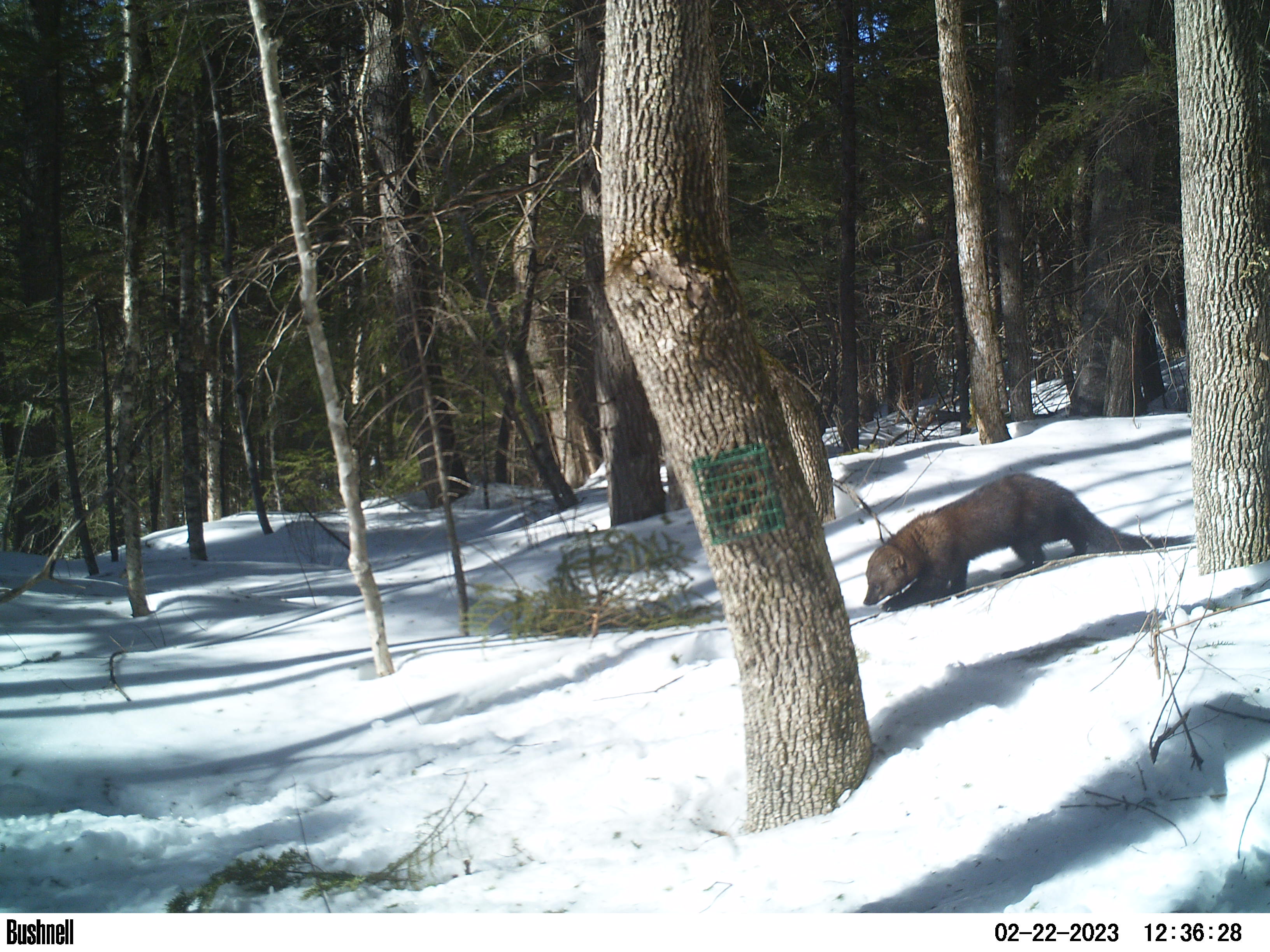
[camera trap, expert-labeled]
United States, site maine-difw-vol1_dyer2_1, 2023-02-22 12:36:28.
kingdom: Animalia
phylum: Chordata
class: Mammalia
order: Carnivora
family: Mustelidae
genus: Pekania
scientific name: Pekania pennanti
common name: fisher